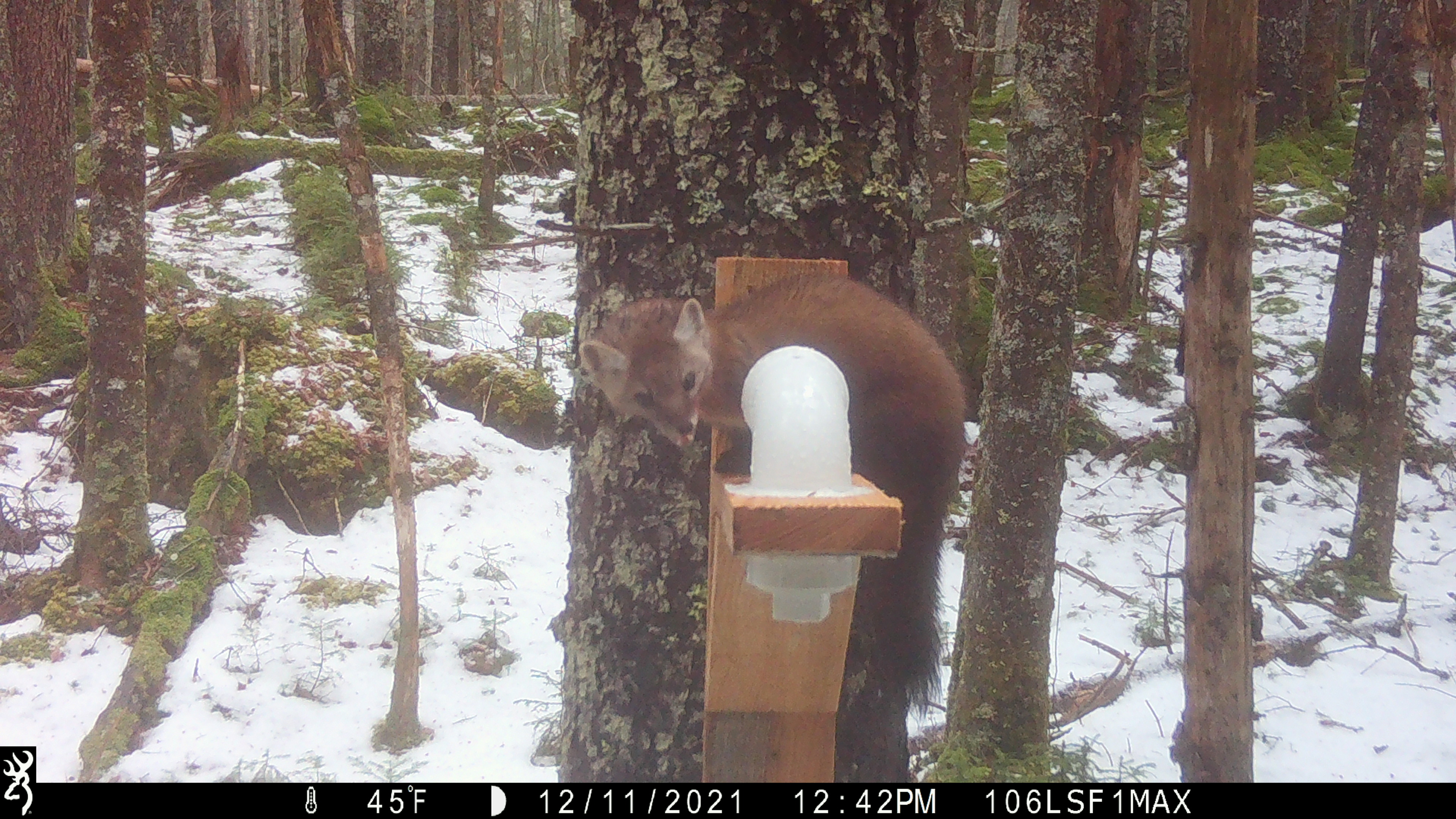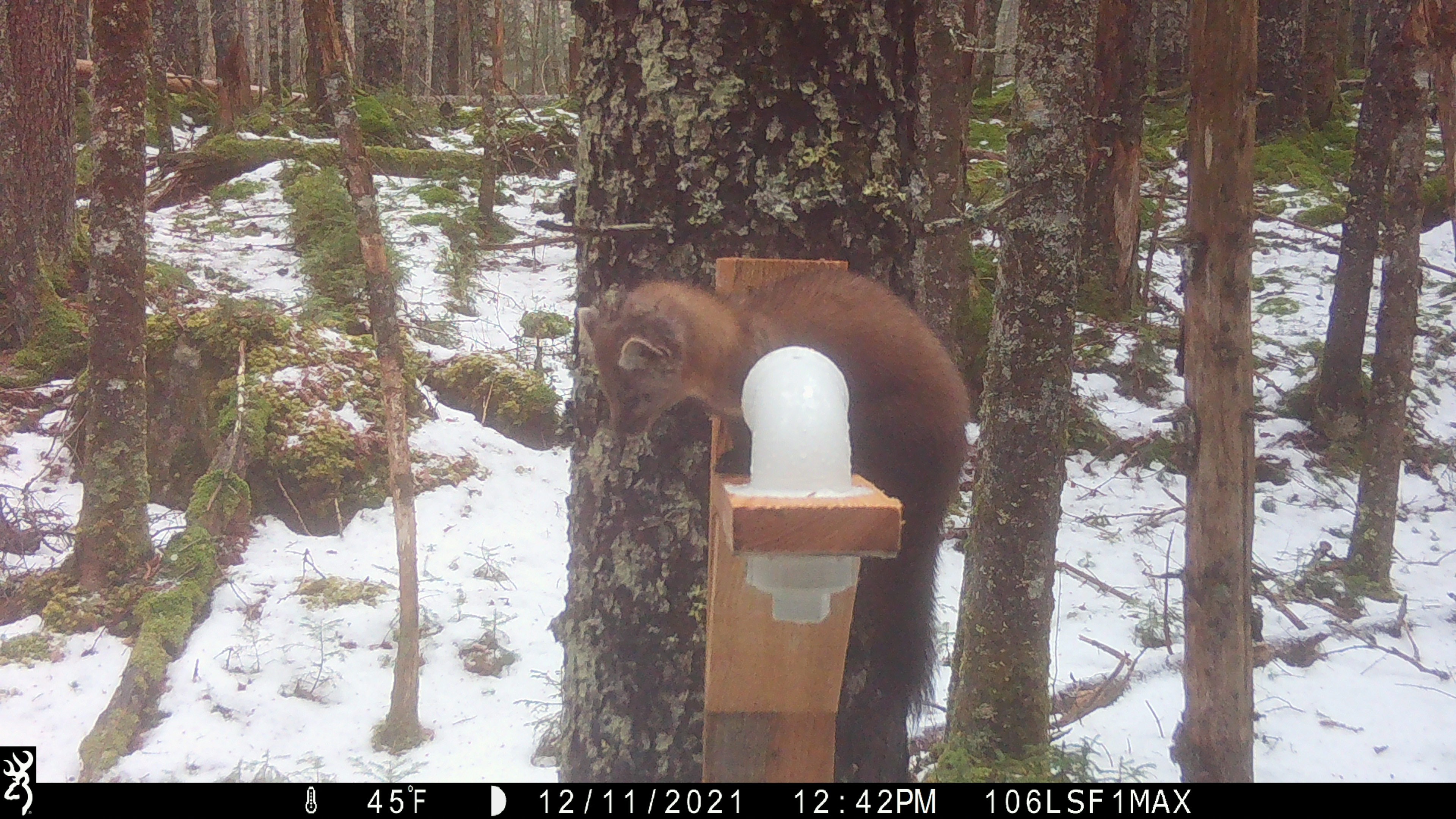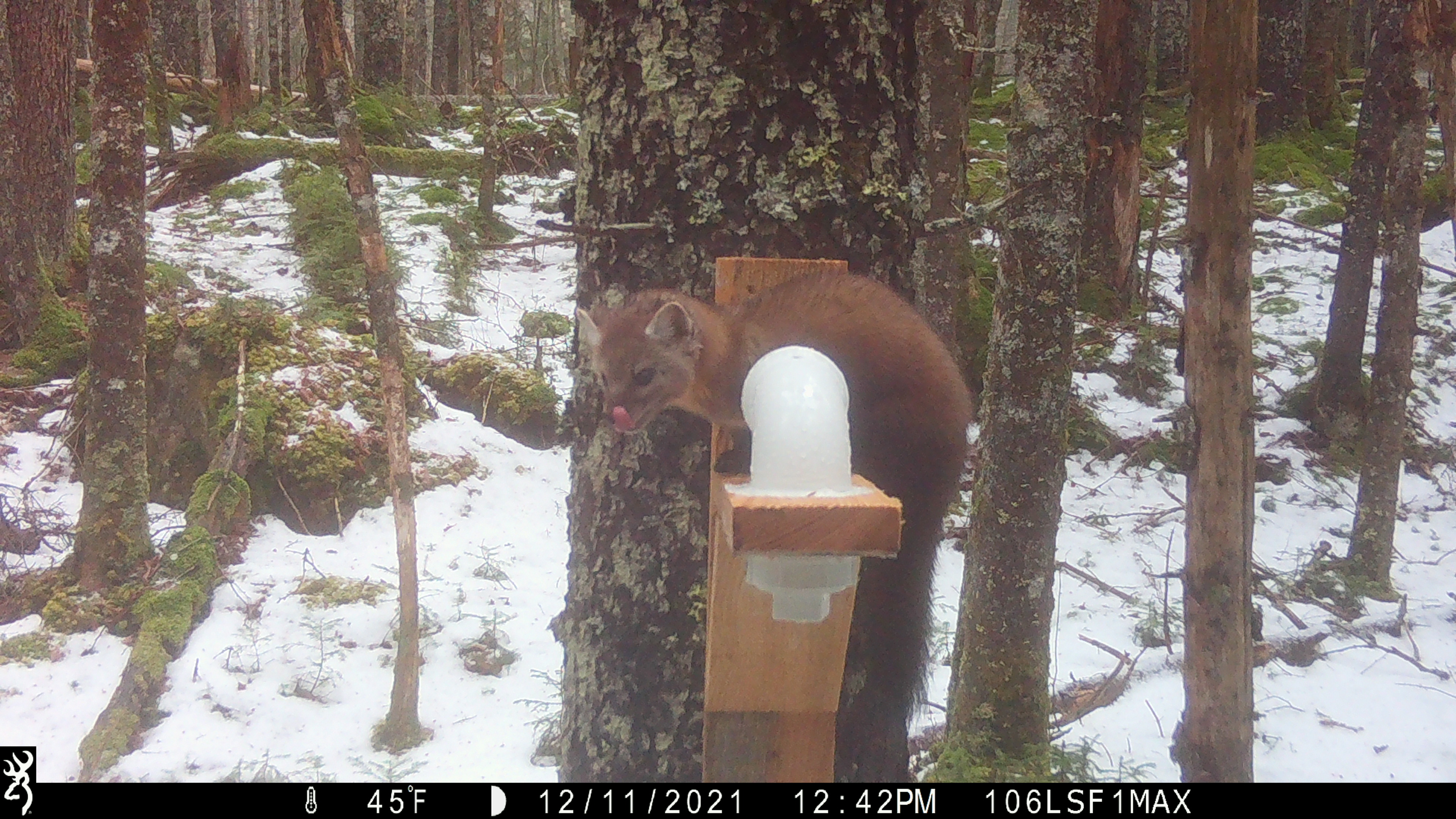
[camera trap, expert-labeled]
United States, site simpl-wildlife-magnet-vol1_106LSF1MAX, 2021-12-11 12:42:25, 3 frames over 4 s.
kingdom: Animalia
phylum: Chordata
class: Mammalia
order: Carnivora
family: Mustelidae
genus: Martes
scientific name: Martes americana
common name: american marten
American marten (Martes americana).